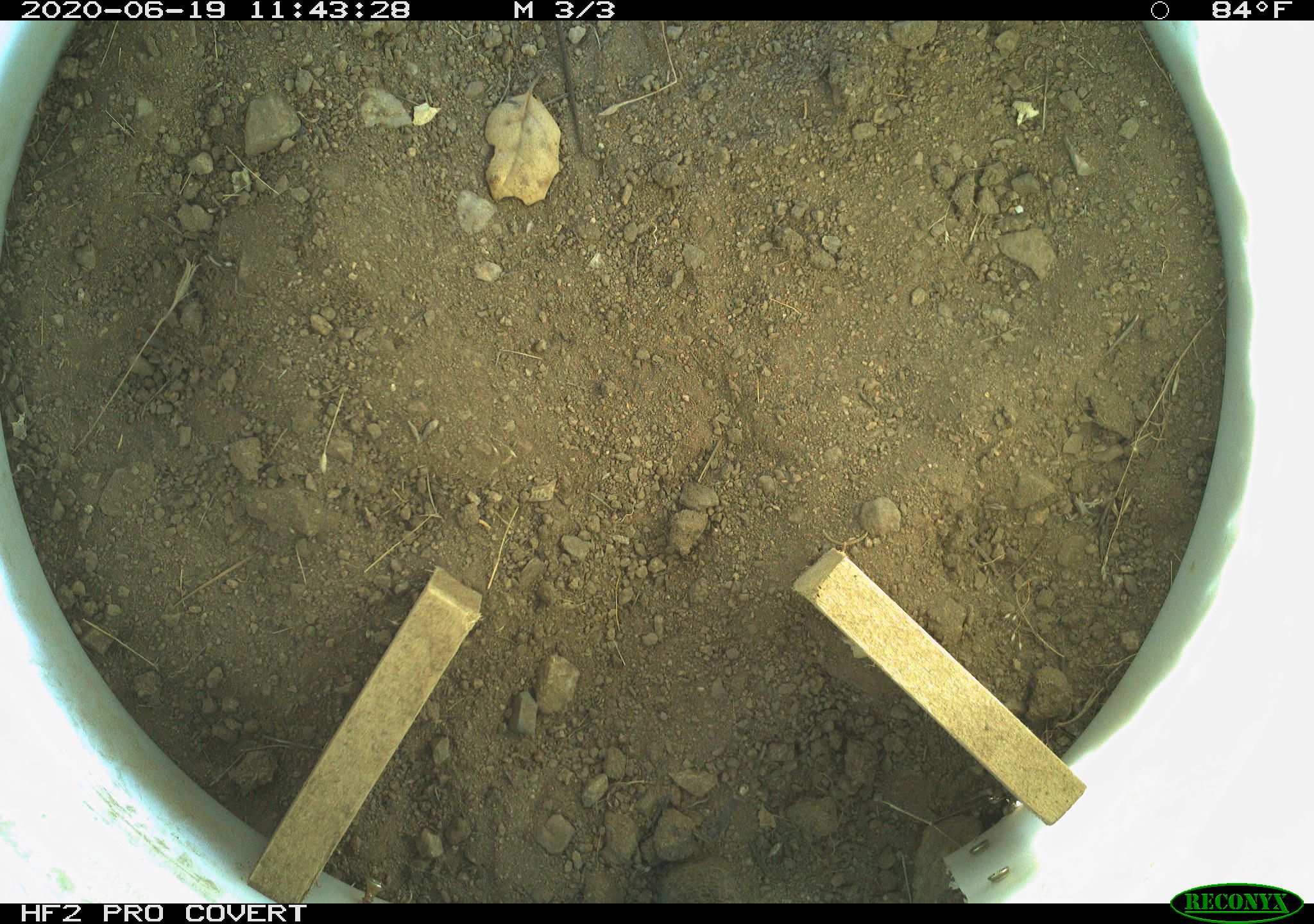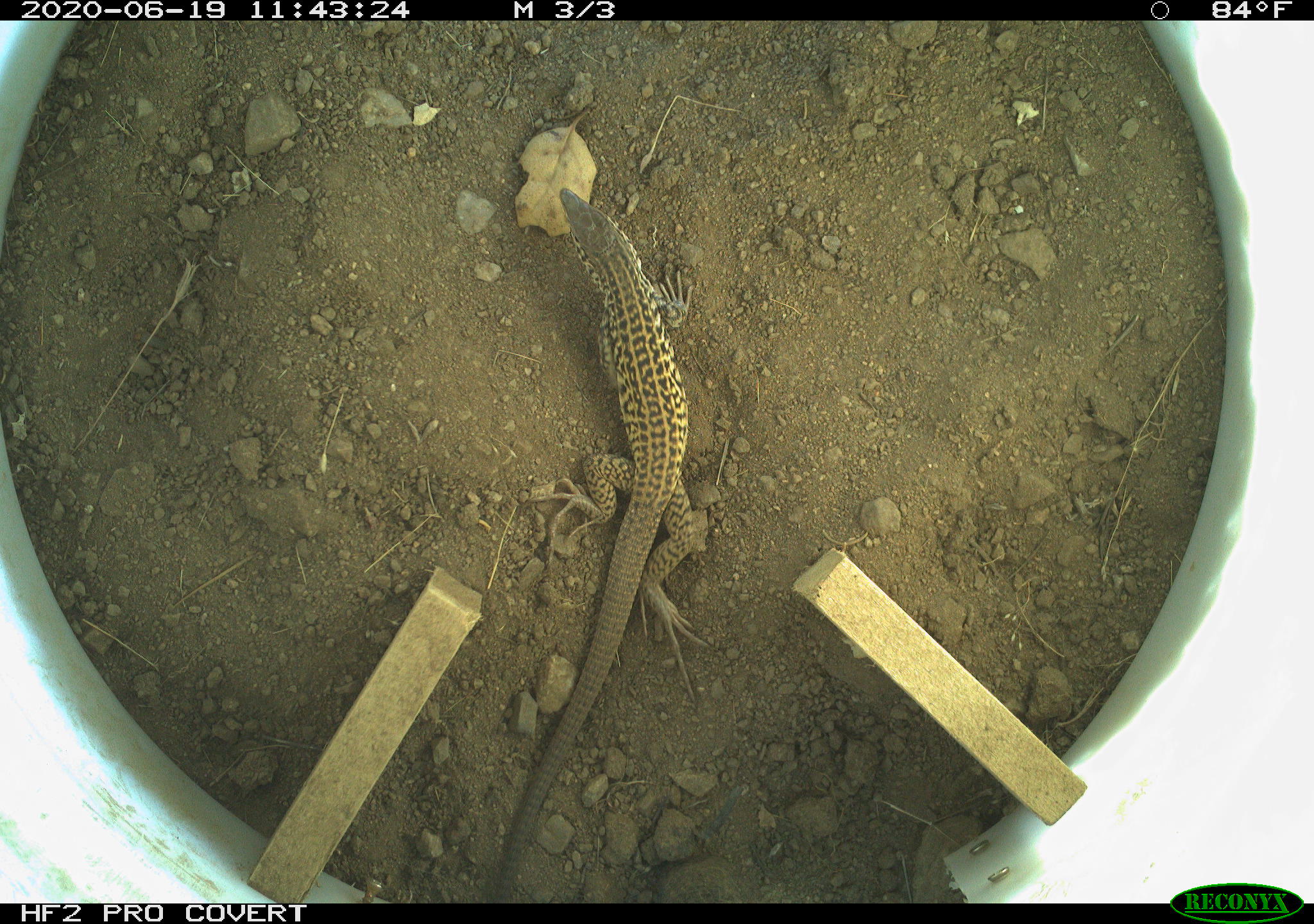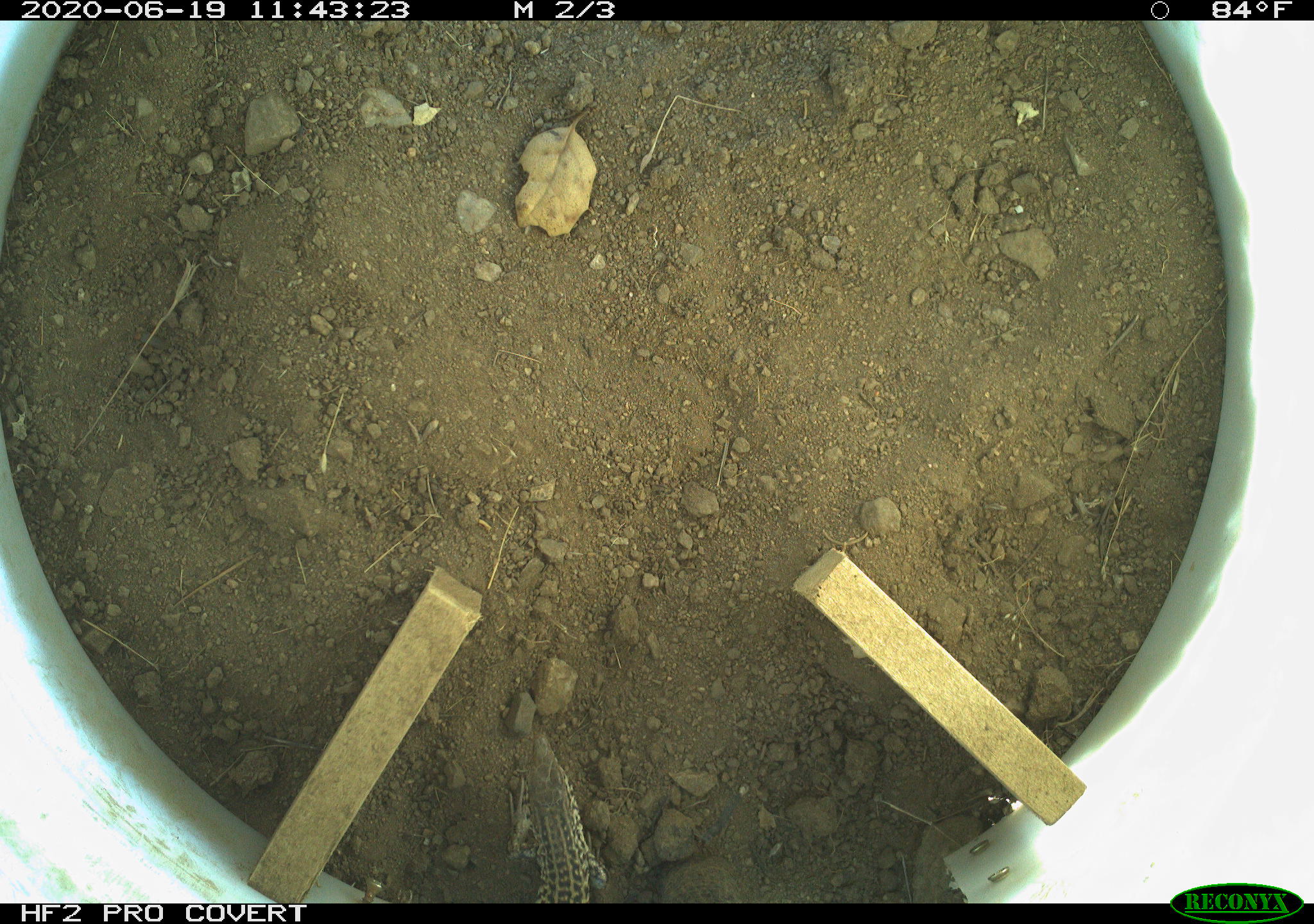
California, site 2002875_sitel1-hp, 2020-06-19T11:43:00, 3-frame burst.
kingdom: Animalia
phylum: Chordata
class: Reptilia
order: Squamata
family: Teiidae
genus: Aspidoscelis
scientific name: Aspidoscelis tigris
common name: western whiptail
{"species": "western whiptail (Aspidoscelis tigris)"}